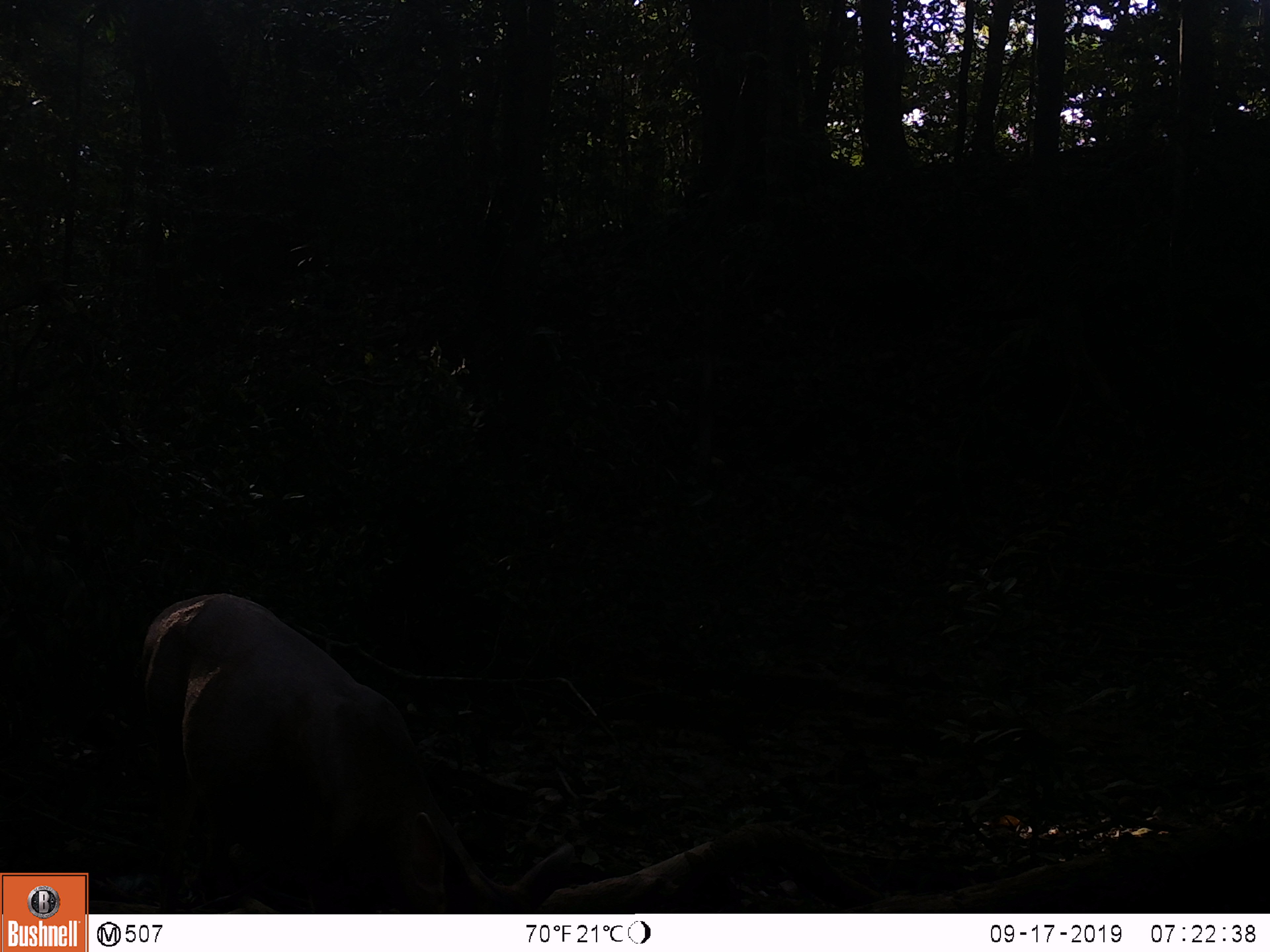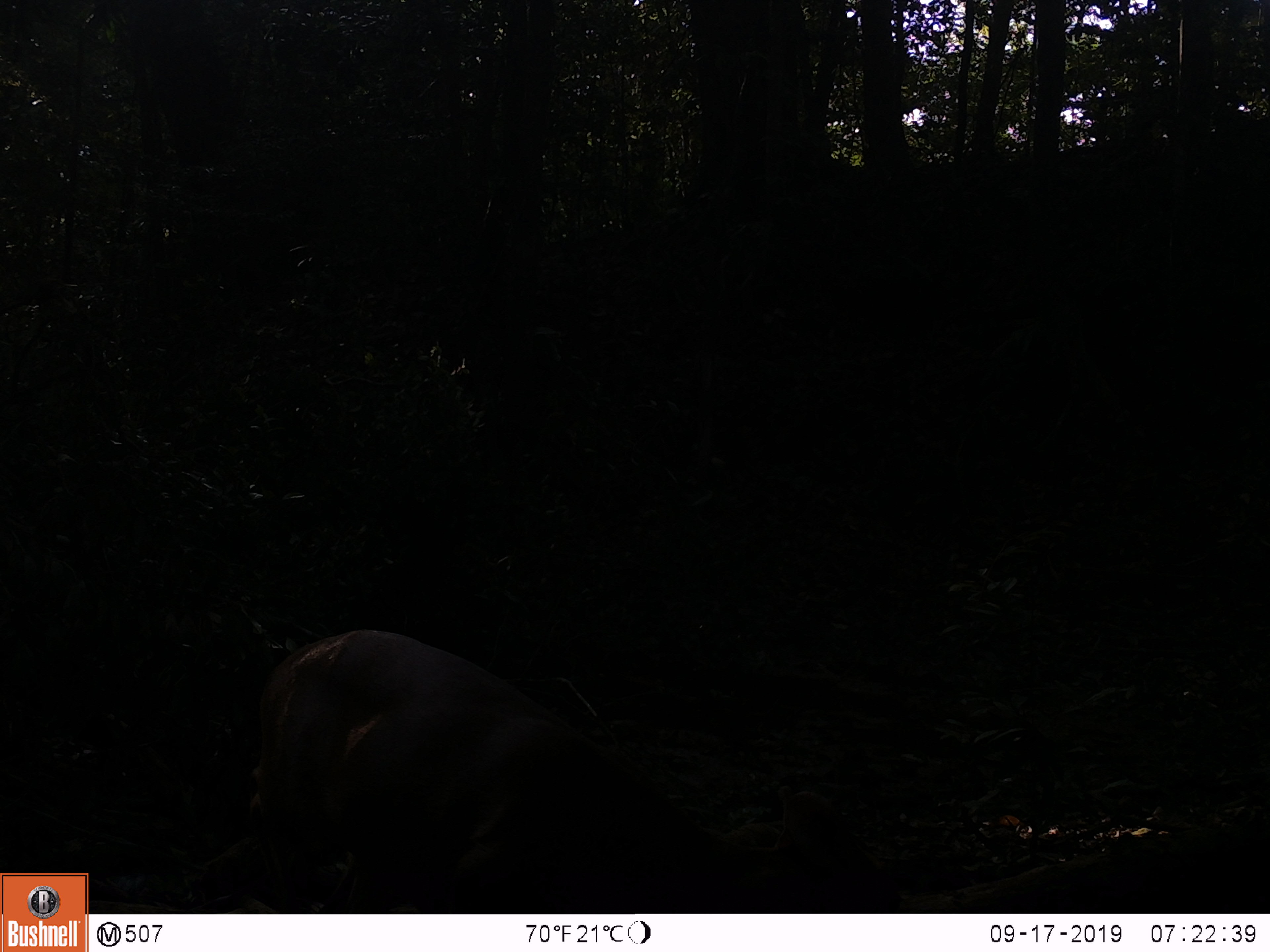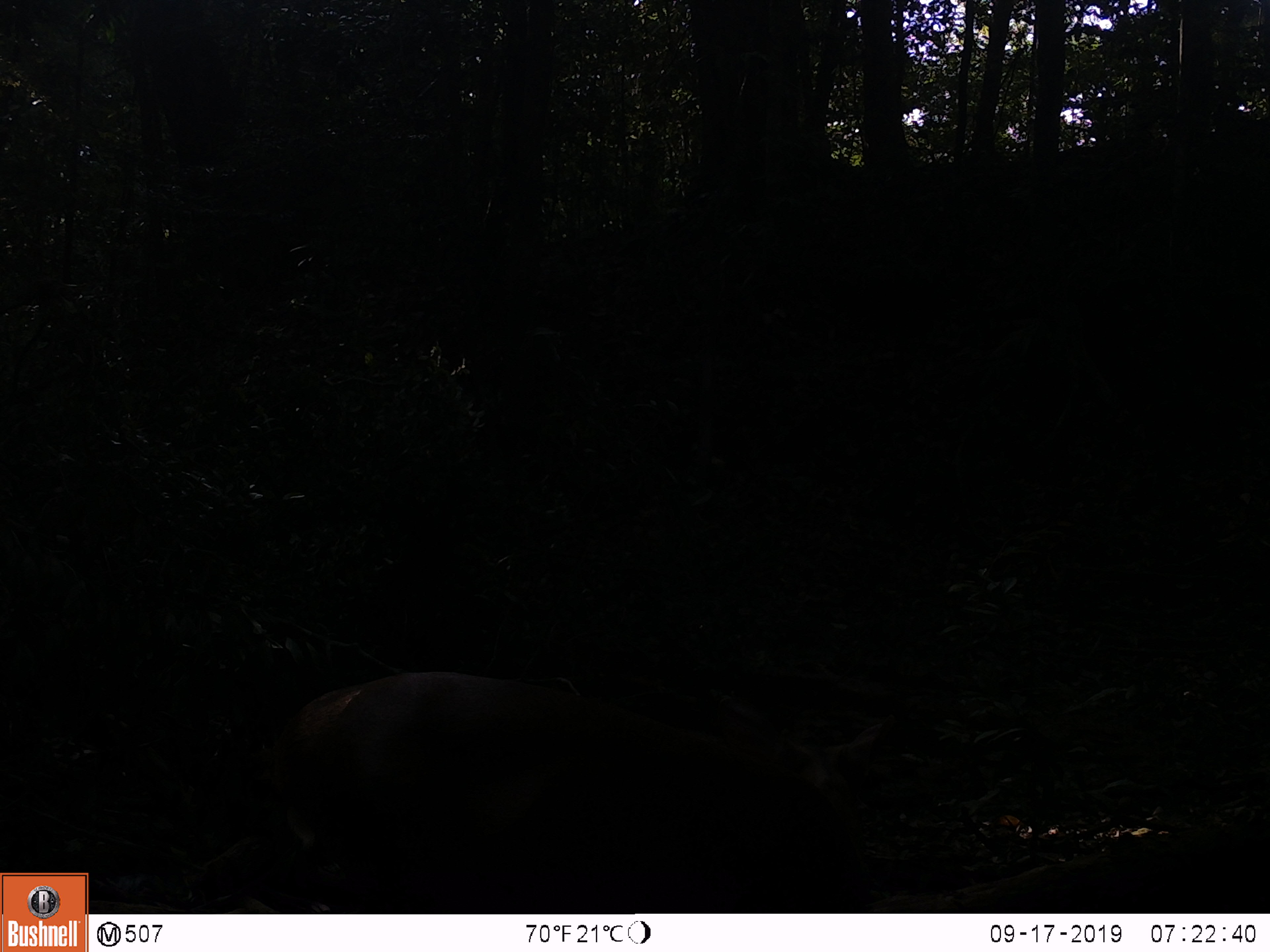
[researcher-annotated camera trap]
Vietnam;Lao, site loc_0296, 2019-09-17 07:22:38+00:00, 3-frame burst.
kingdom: Animalia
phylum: Chordata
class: Mammalia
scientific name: Laurasiatheria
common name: ungulate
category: unidentified ungulates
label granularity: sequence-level